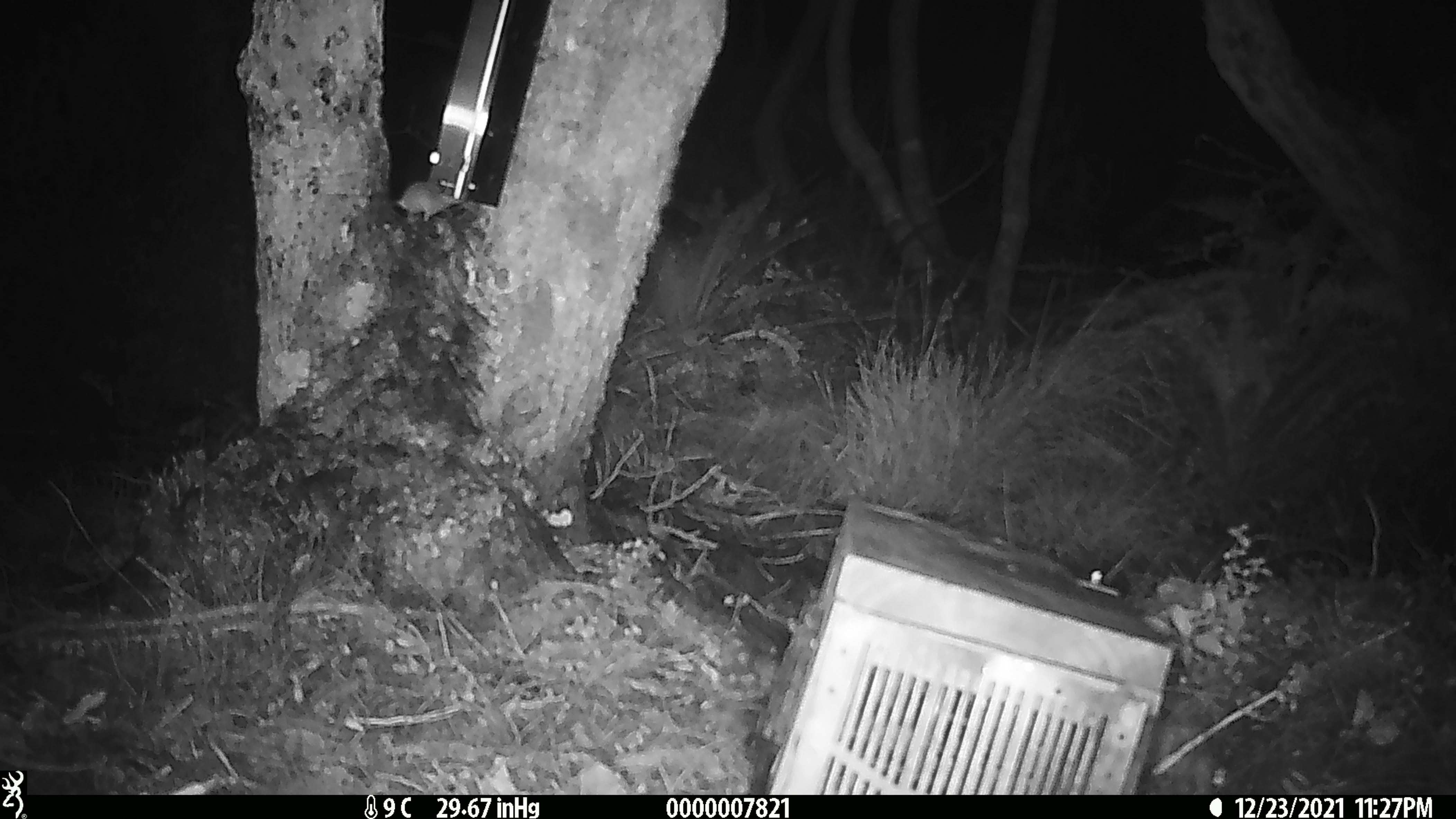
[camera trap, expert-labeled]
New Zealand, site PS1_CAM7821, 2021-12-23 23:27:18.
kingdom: Animalia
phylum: Chordata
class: Mammalia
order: Rodentia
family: Muridae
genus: Mus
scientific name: Mus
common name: mouse